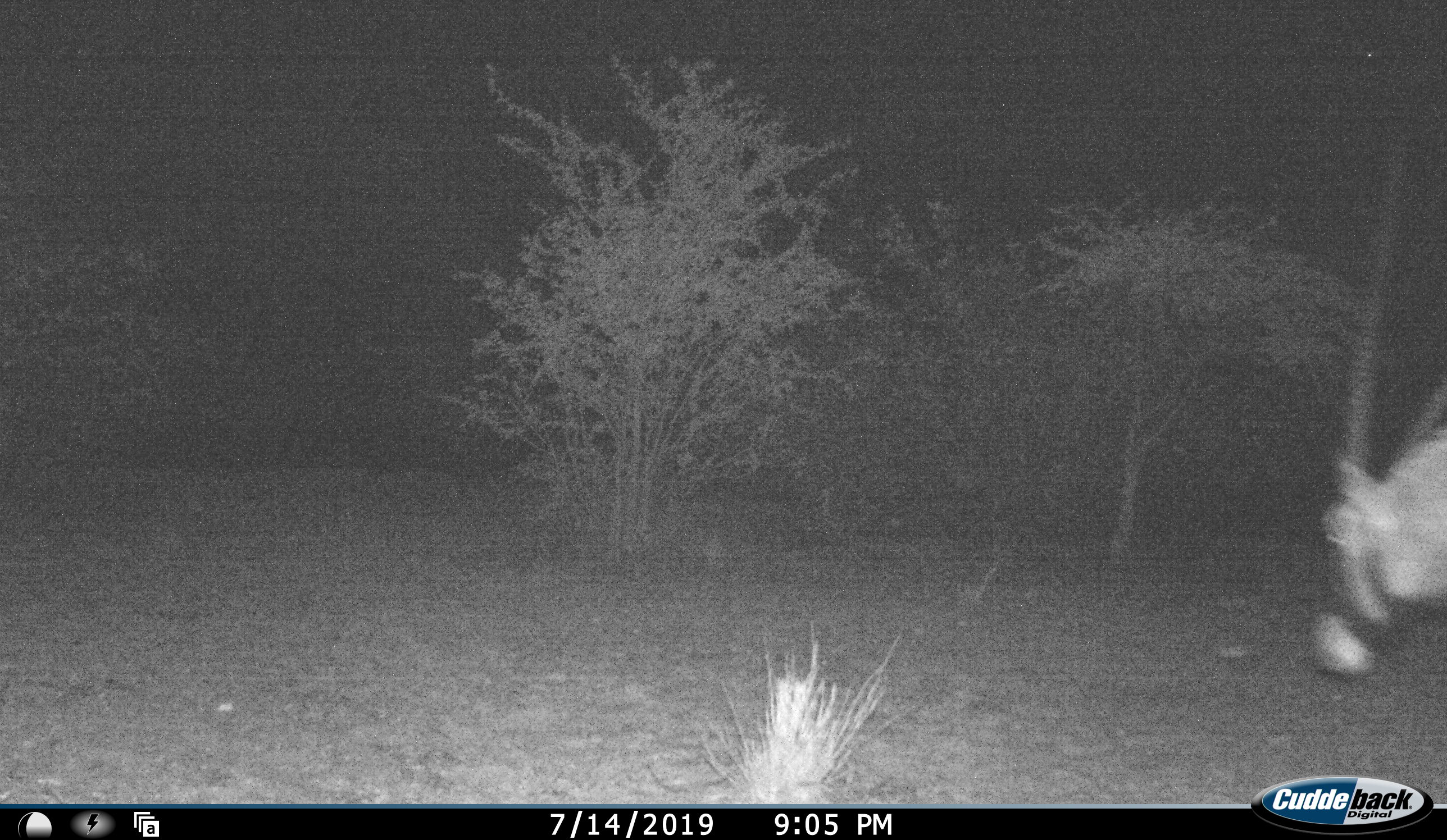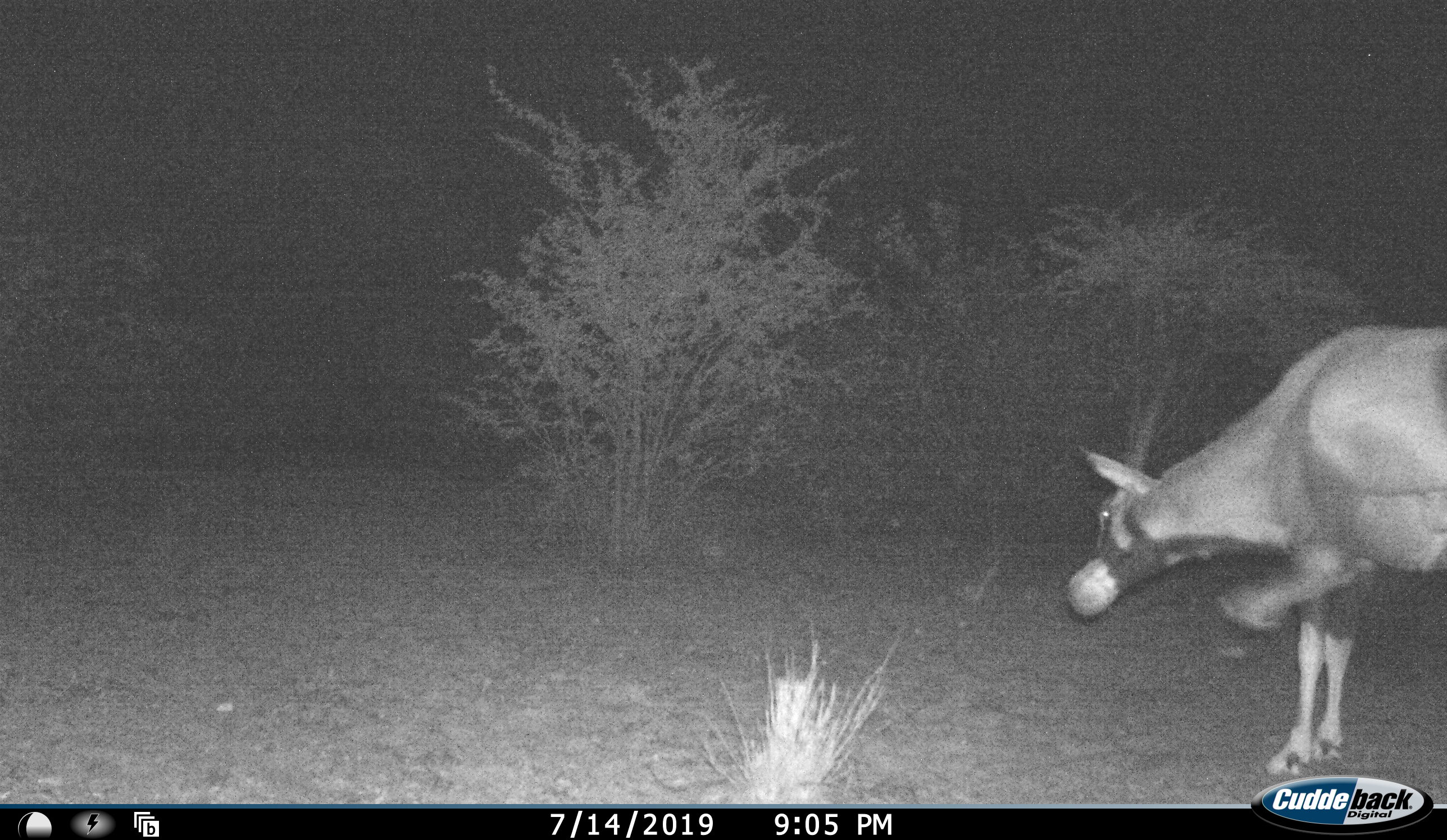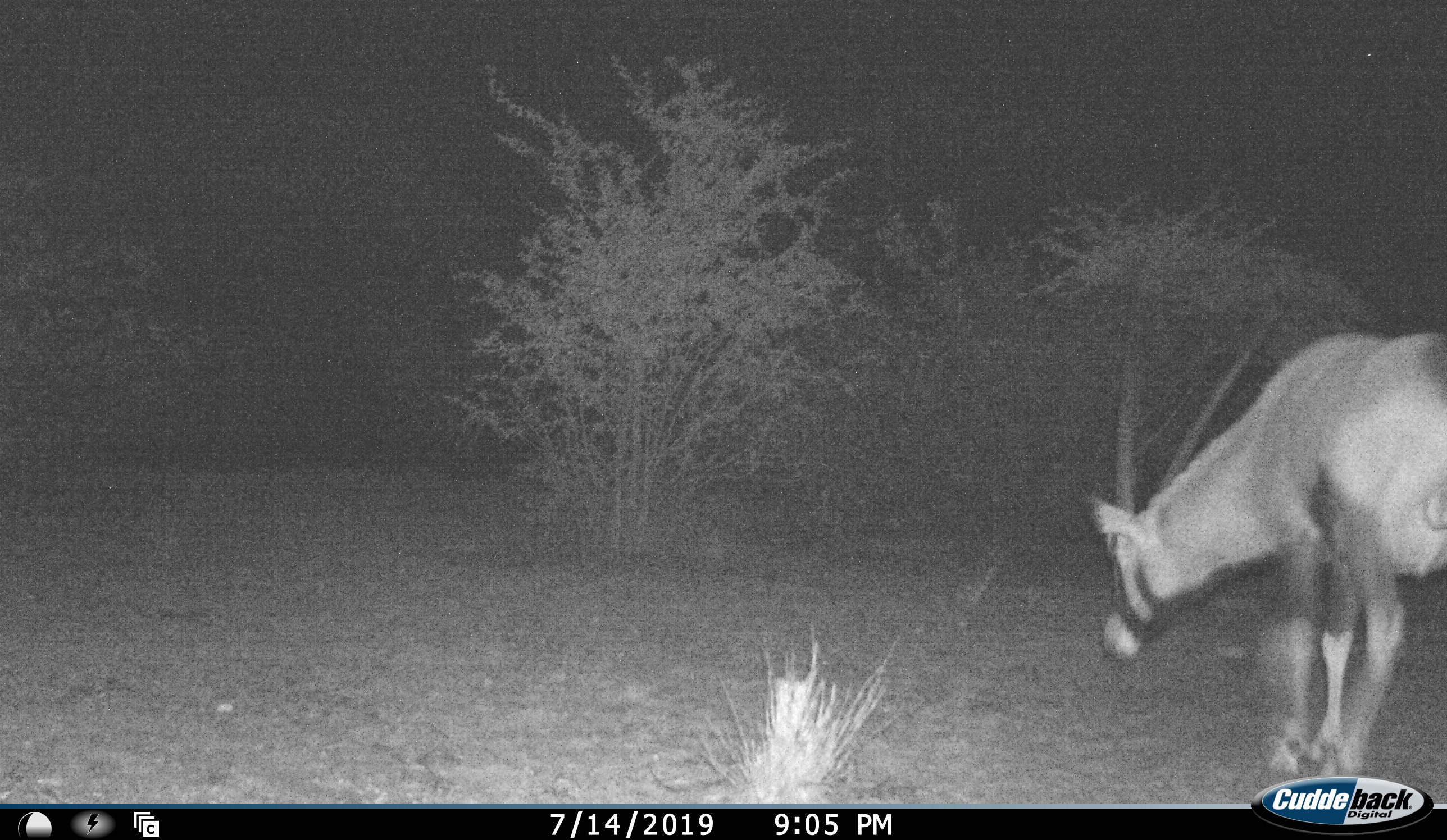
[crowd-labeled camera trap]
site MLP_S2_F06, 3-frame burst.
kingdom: Animalia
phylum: Chordata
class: Mammalia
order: Artiodactyla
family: Bovidae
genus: Oryx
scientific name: Oryx gazella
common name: gemsbok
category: oryx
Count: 1.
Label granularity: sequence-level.